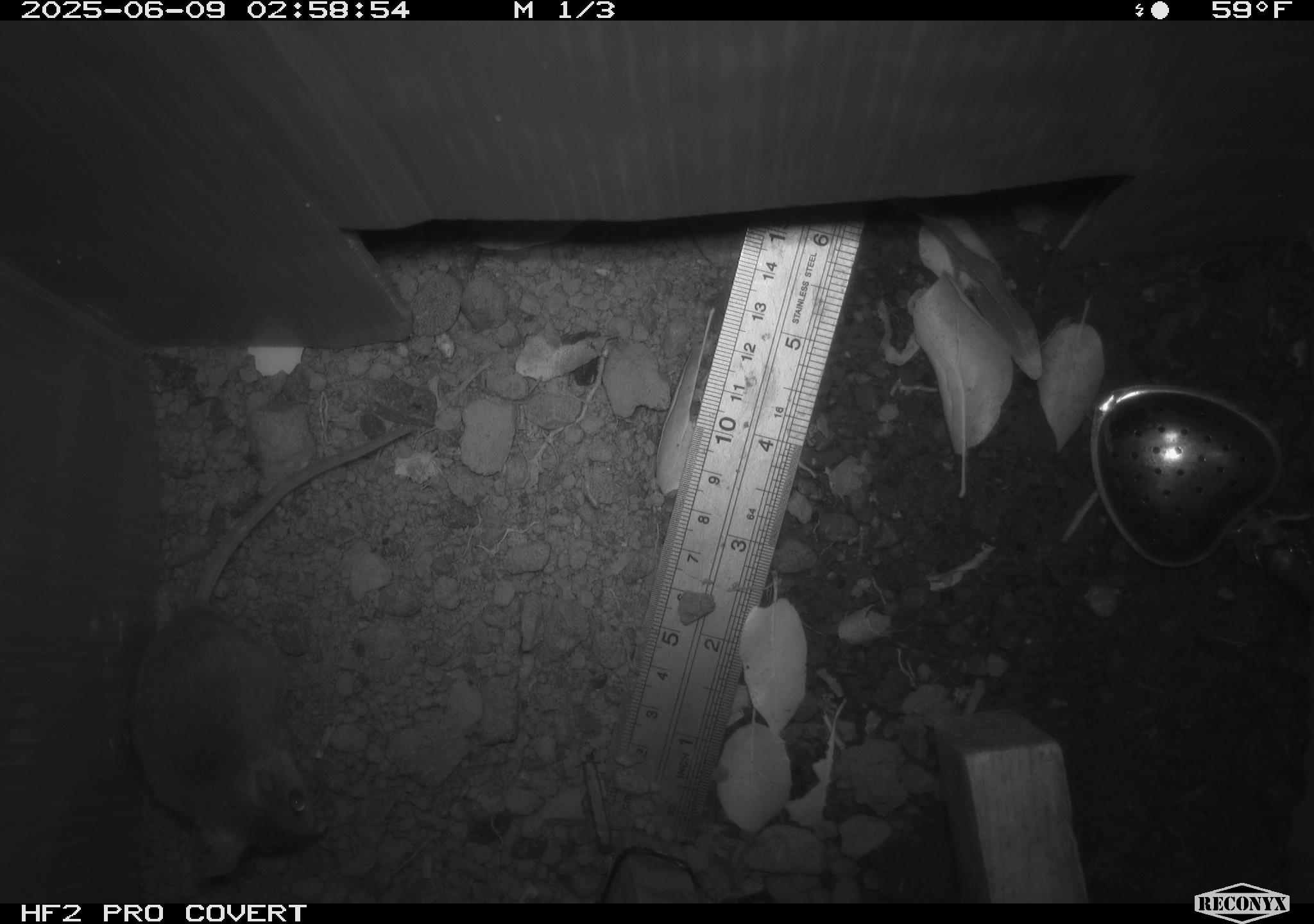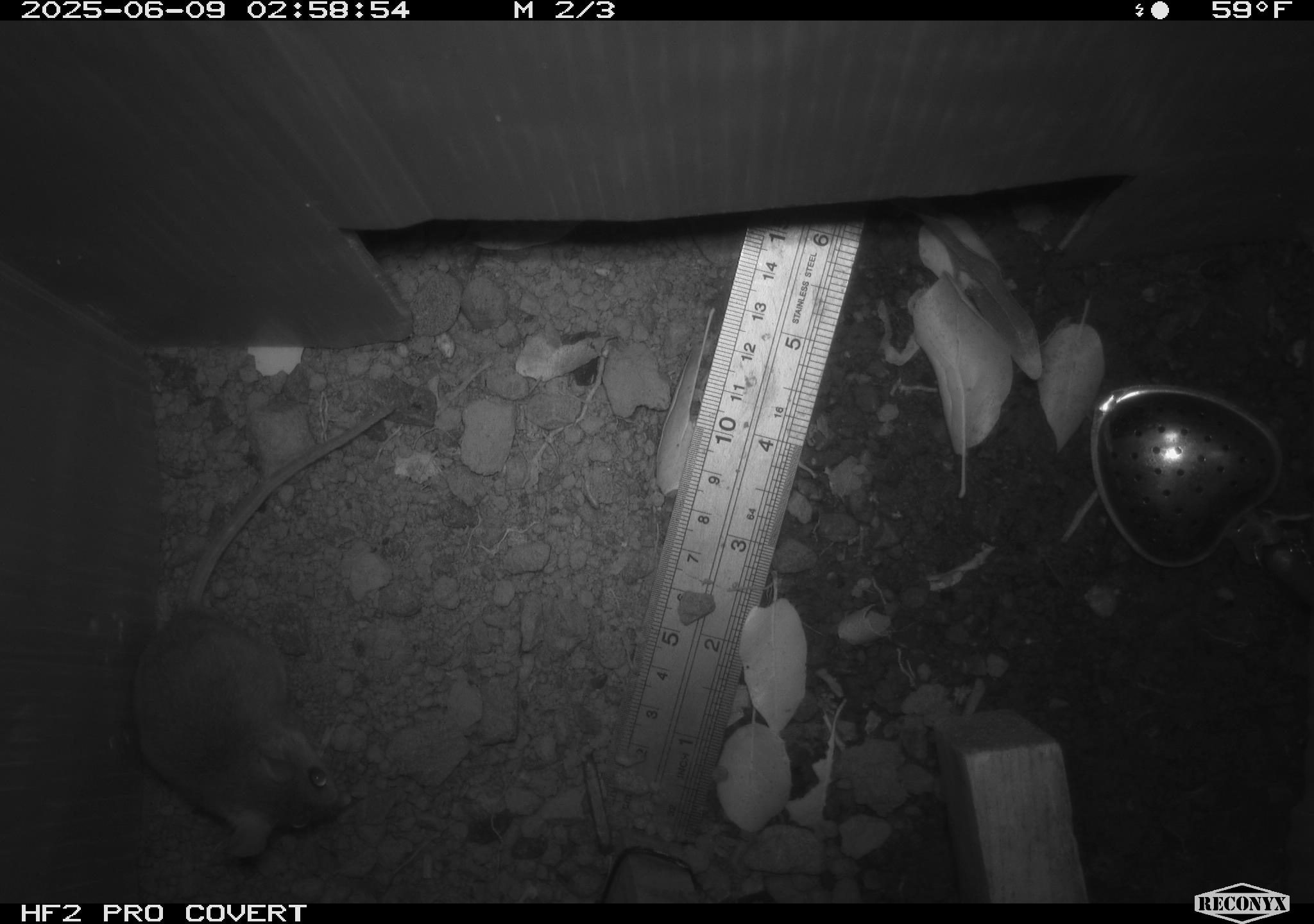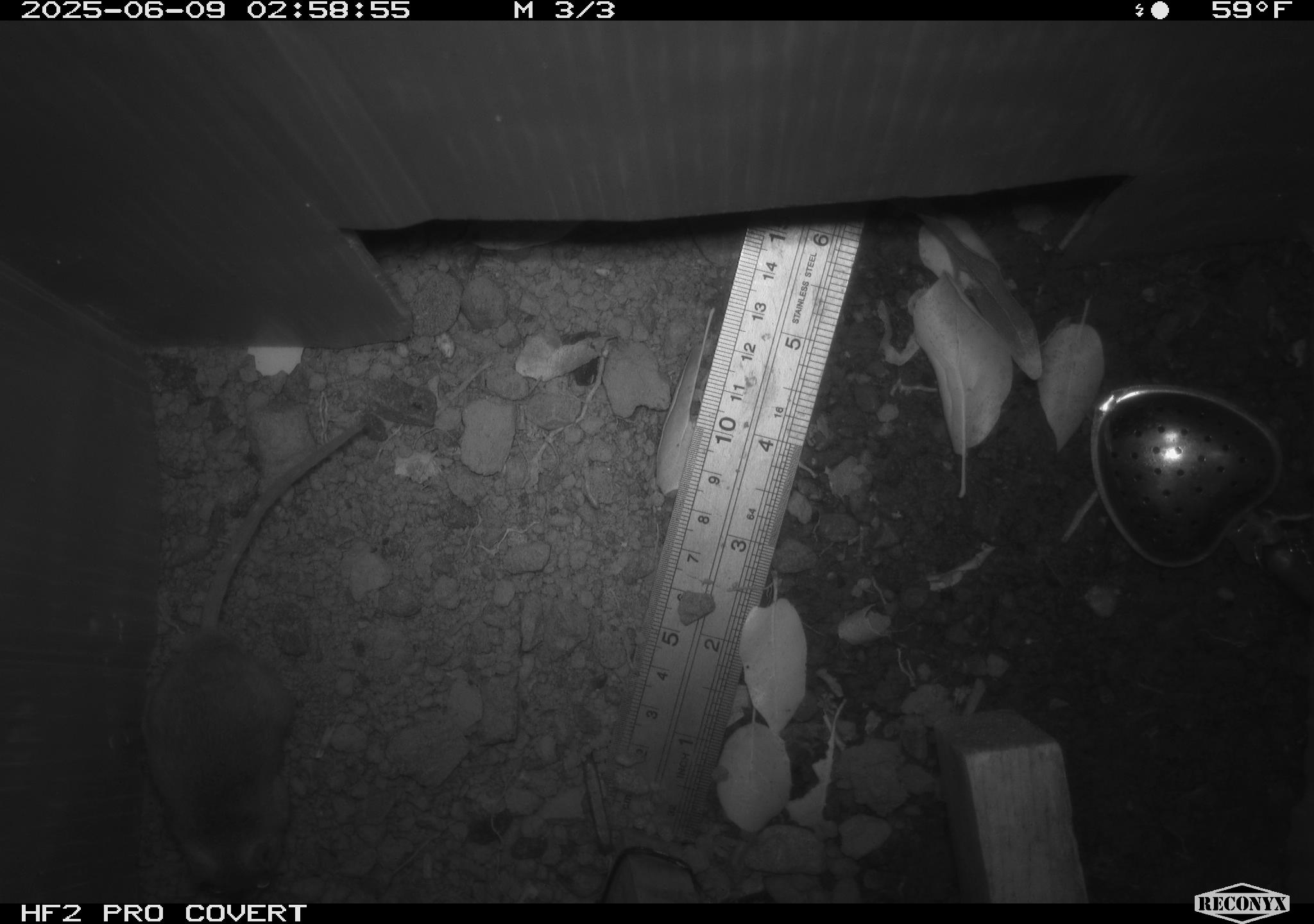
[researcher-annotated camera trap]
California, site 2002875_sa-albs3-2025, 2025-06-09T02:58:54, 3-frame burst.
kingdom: Animalia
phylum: Chordata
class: Mammalia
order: Rodentia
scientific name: Rodentia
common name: mouse species